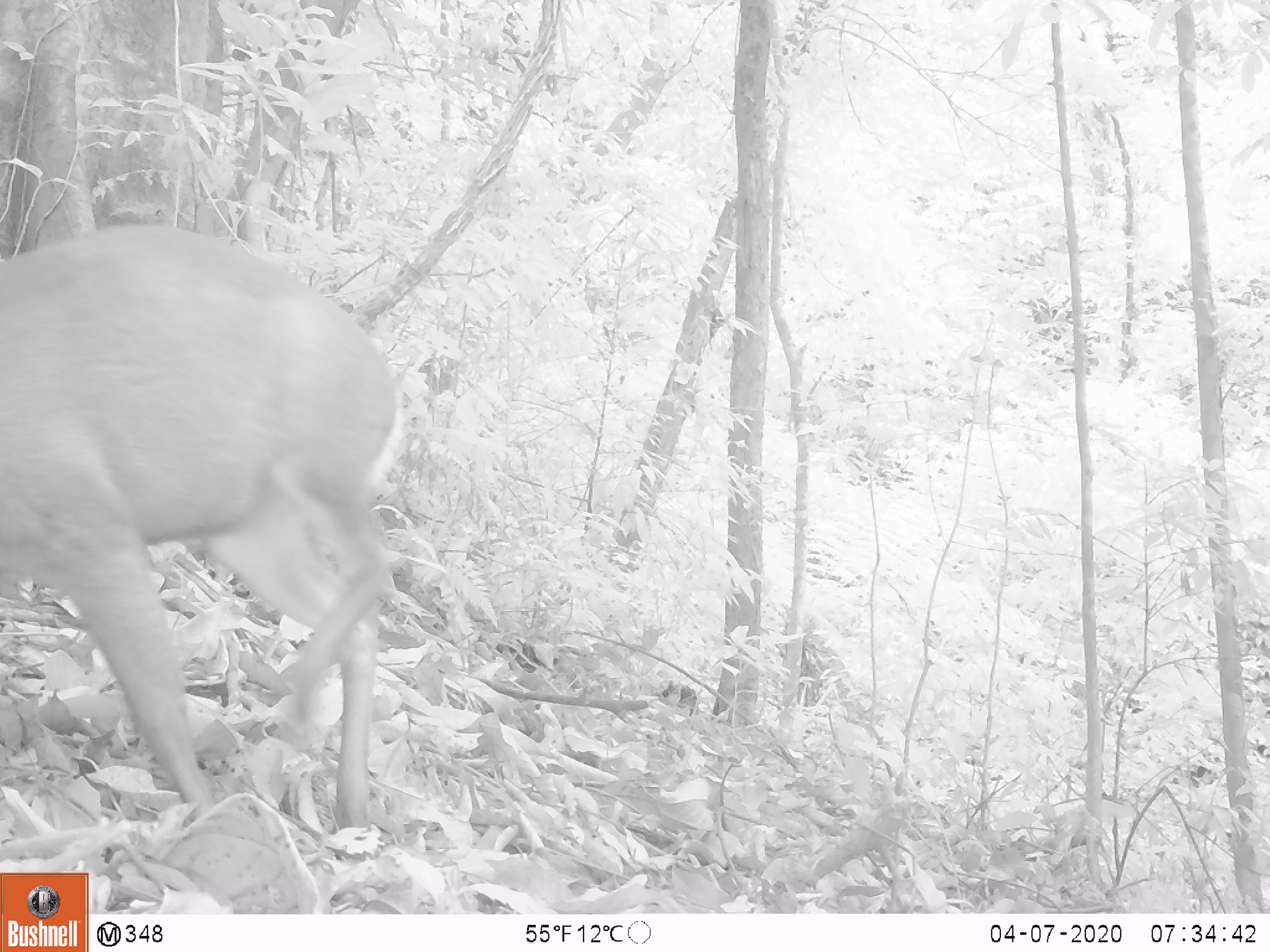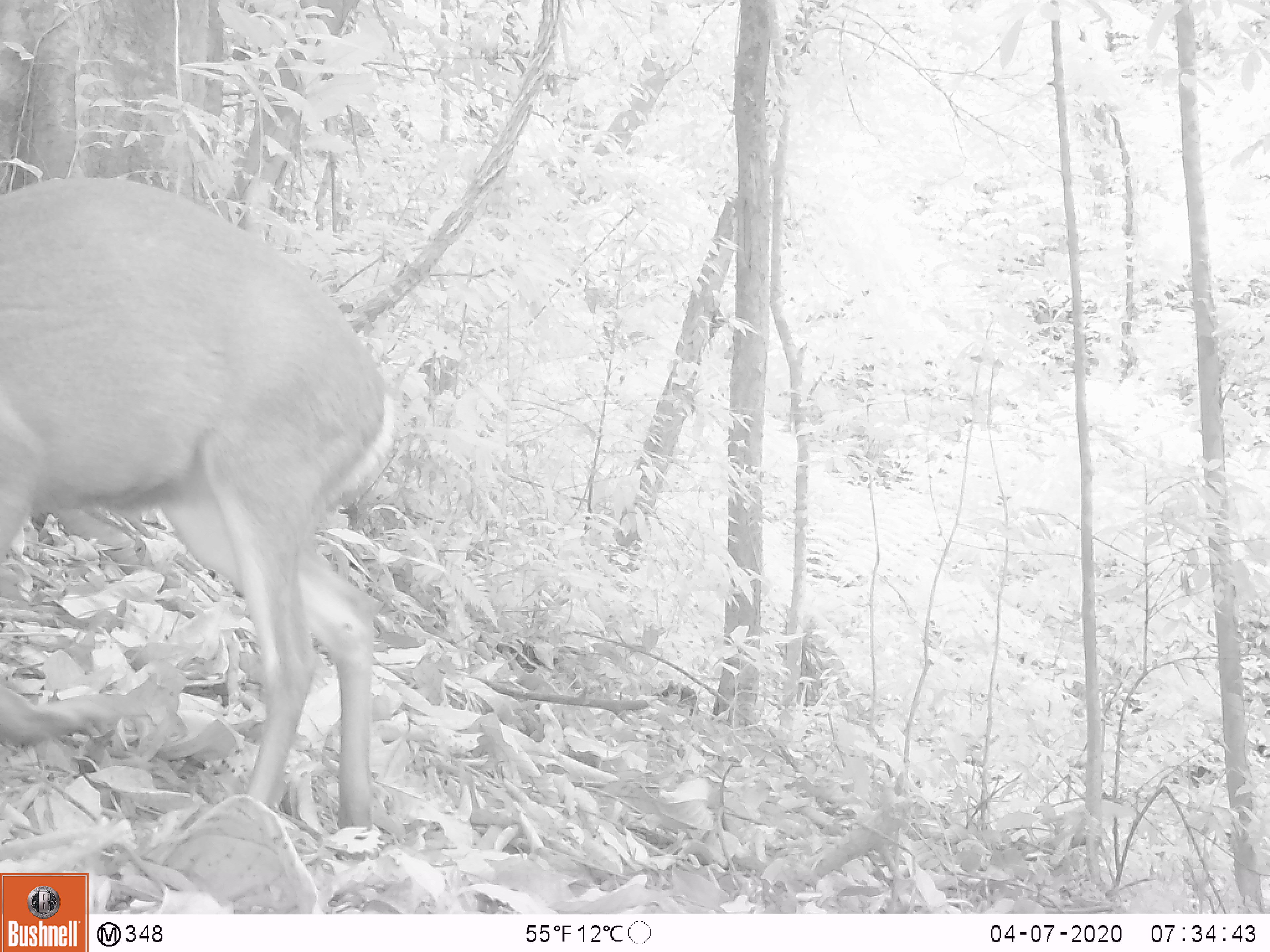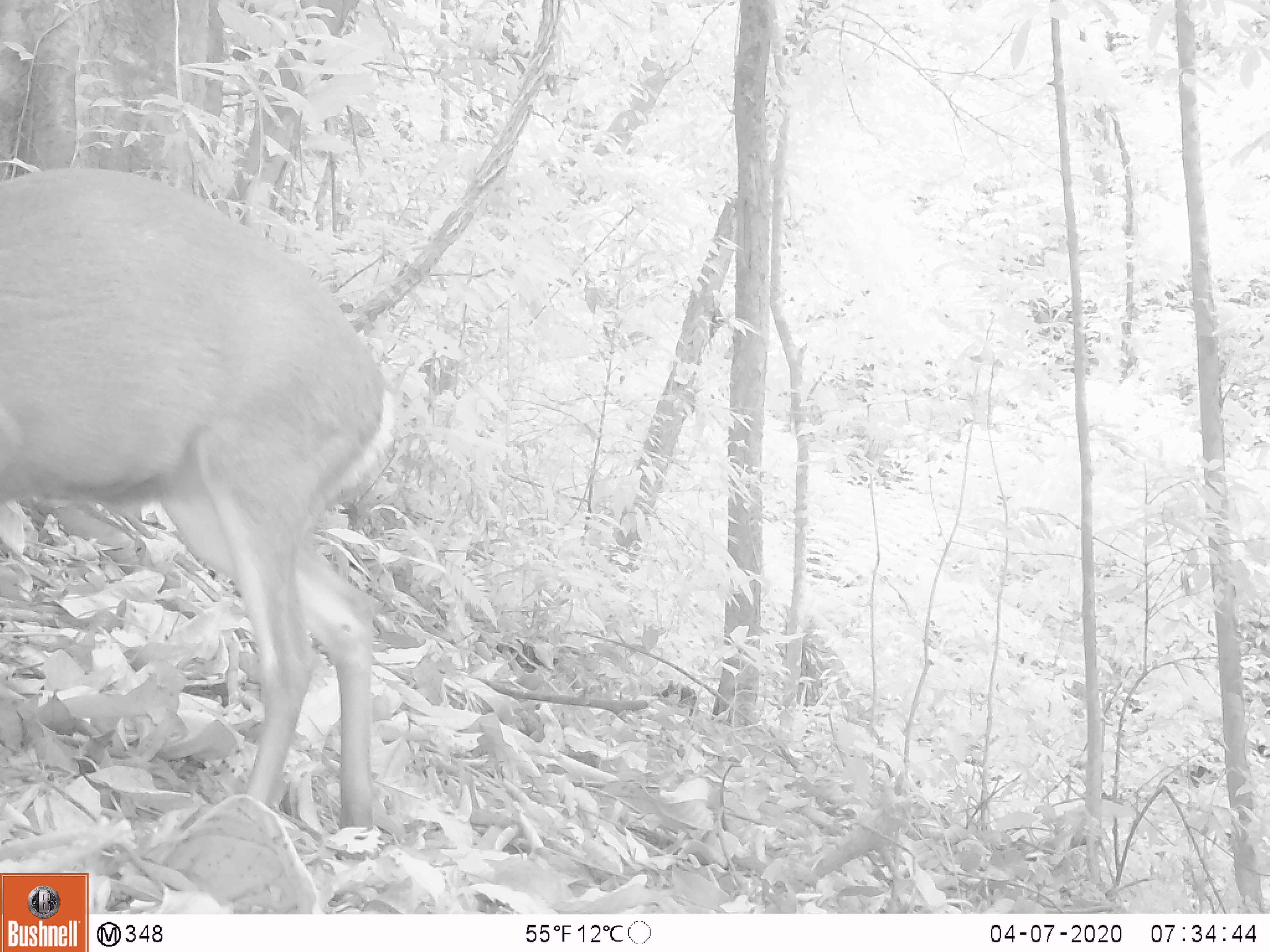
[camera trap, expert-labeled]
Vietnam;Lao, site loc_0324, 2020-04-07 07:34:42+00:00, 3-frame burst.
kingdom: Animalia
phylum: Chordata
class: Mammalia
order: Artiodactyla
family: Cervidae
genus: Muntiacus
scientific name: Muntiacus rooseveltorum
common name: roosevelt's muntjac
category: roosevelts muntjac group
Roosevelts muntjac group (roosevelt's muntjac) (Muntiacus rooseveltorum). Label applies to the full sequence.